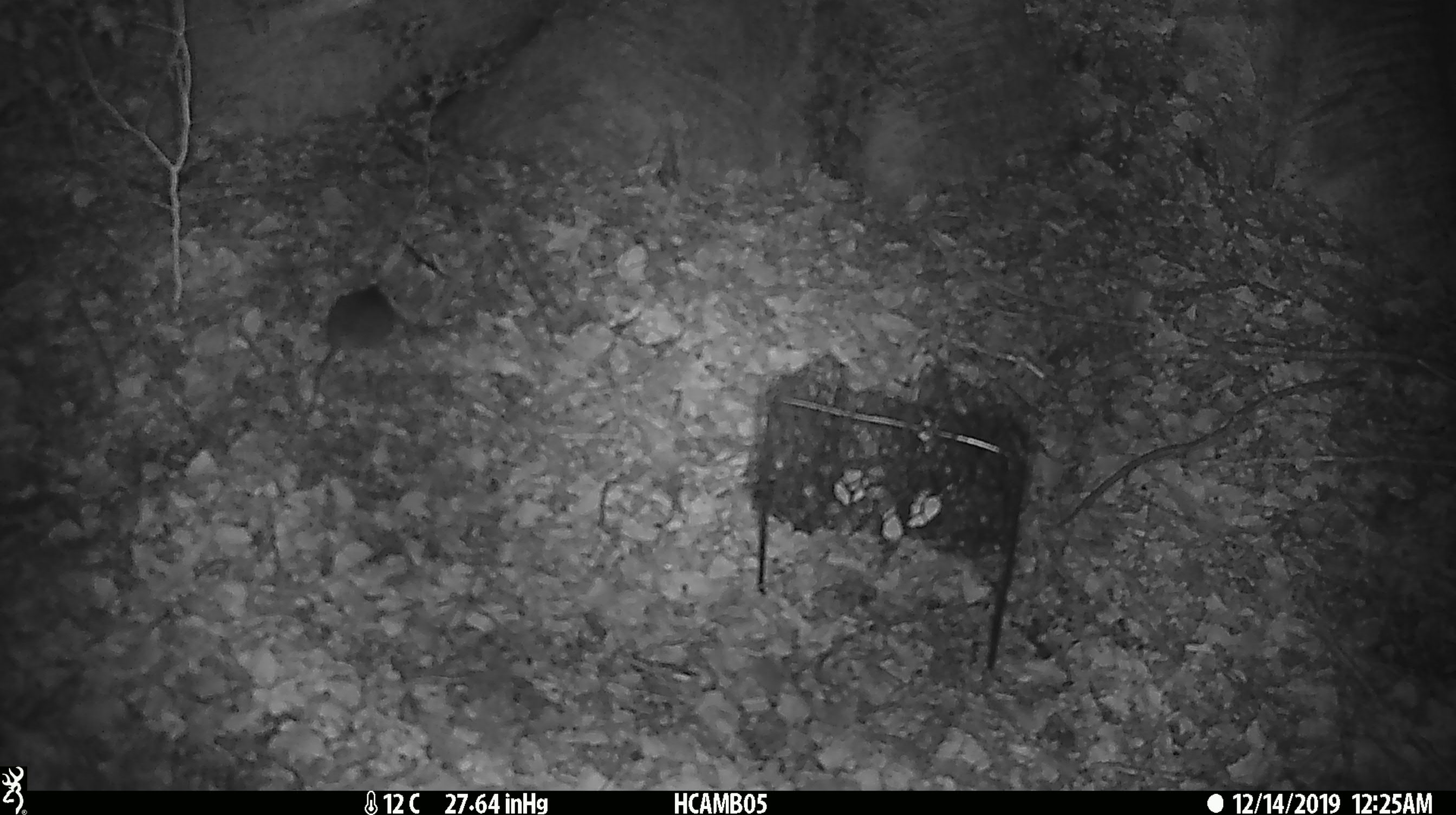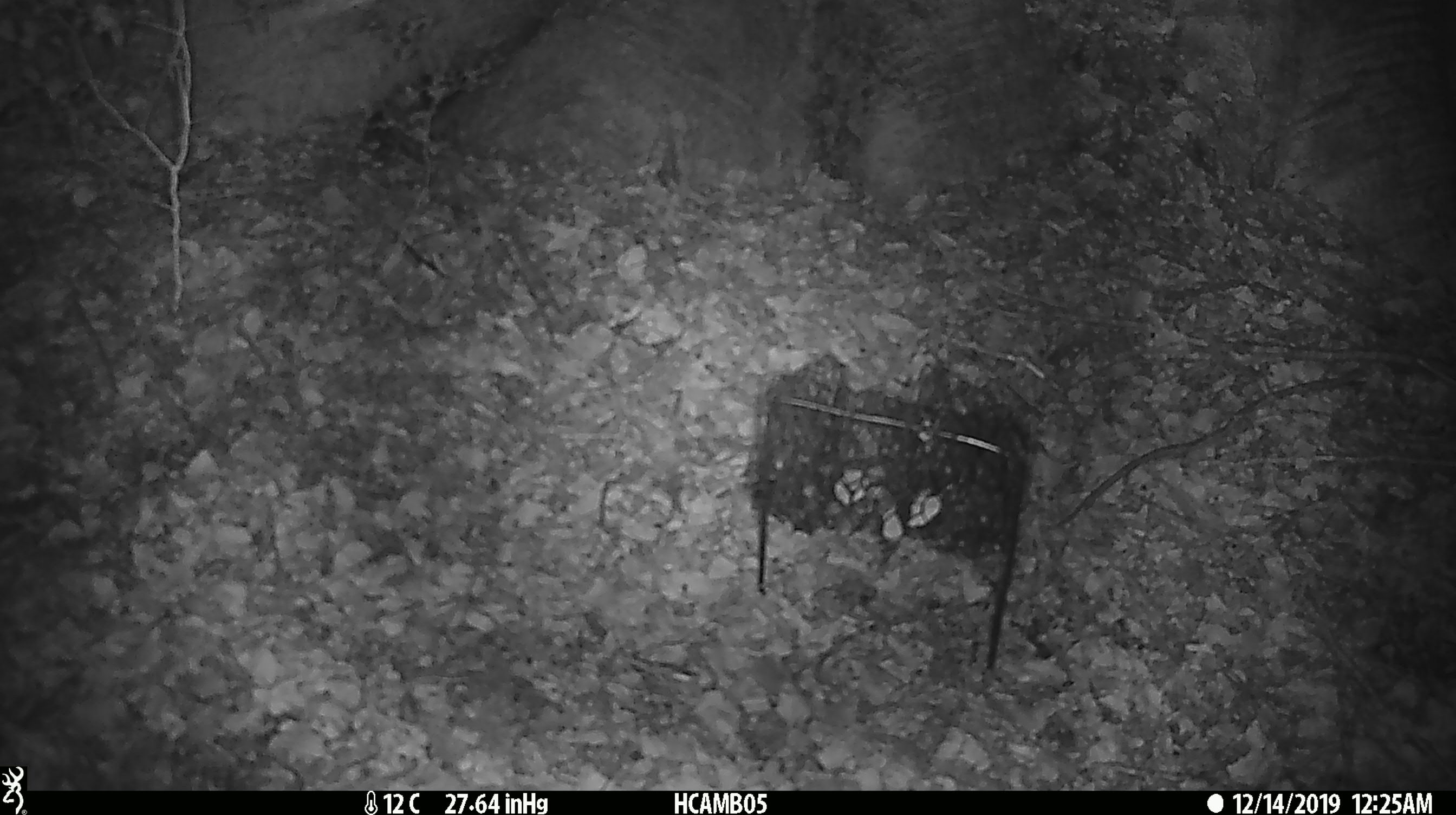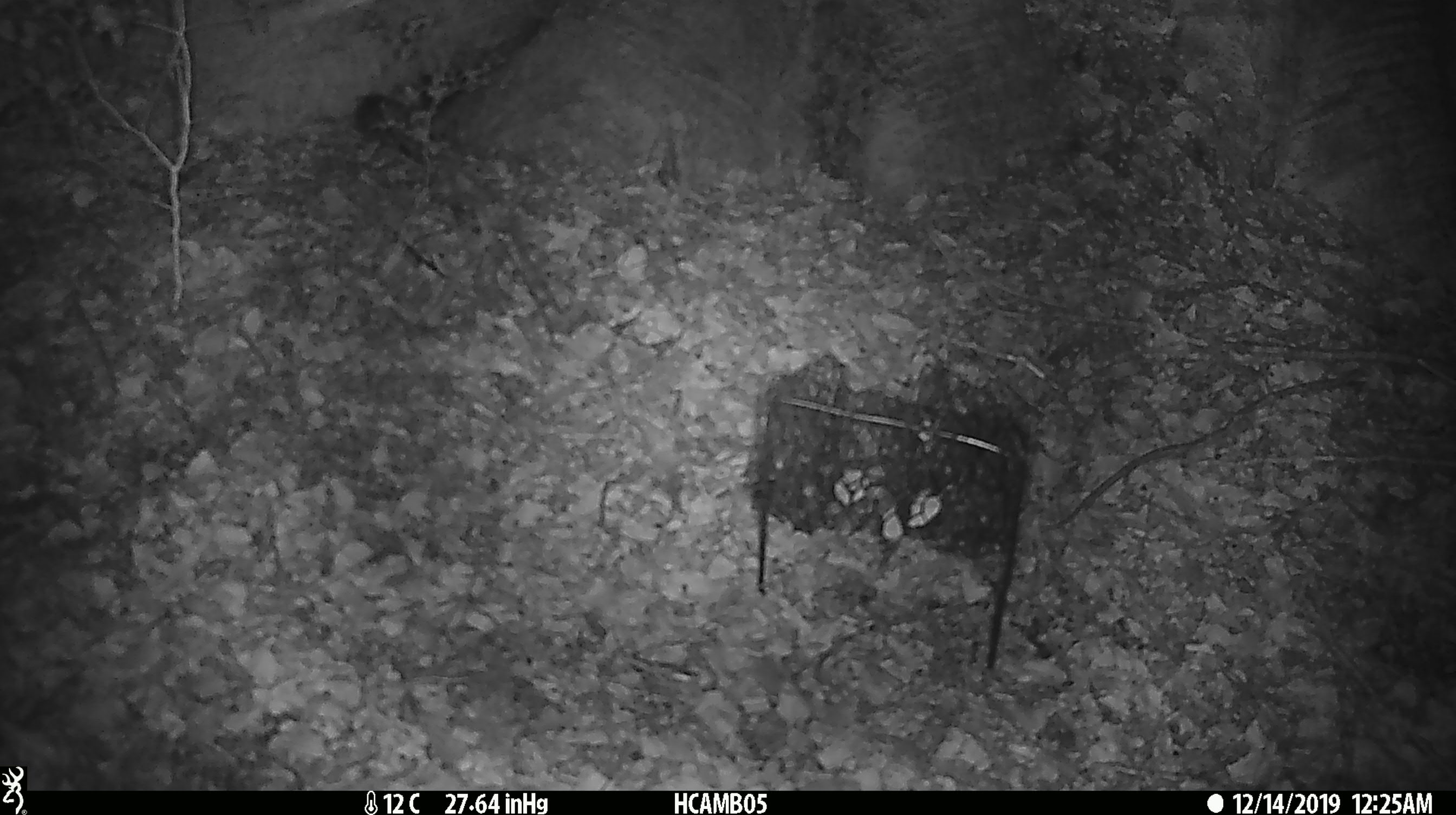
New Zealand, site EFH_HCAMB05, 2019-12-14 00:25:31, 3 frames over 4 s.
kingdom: Animalia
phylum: Chordata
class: Mammalia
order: Rodentia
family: Muridae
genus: Mus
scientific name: Mus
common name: mouse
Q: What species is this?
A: Mouse (Mus).